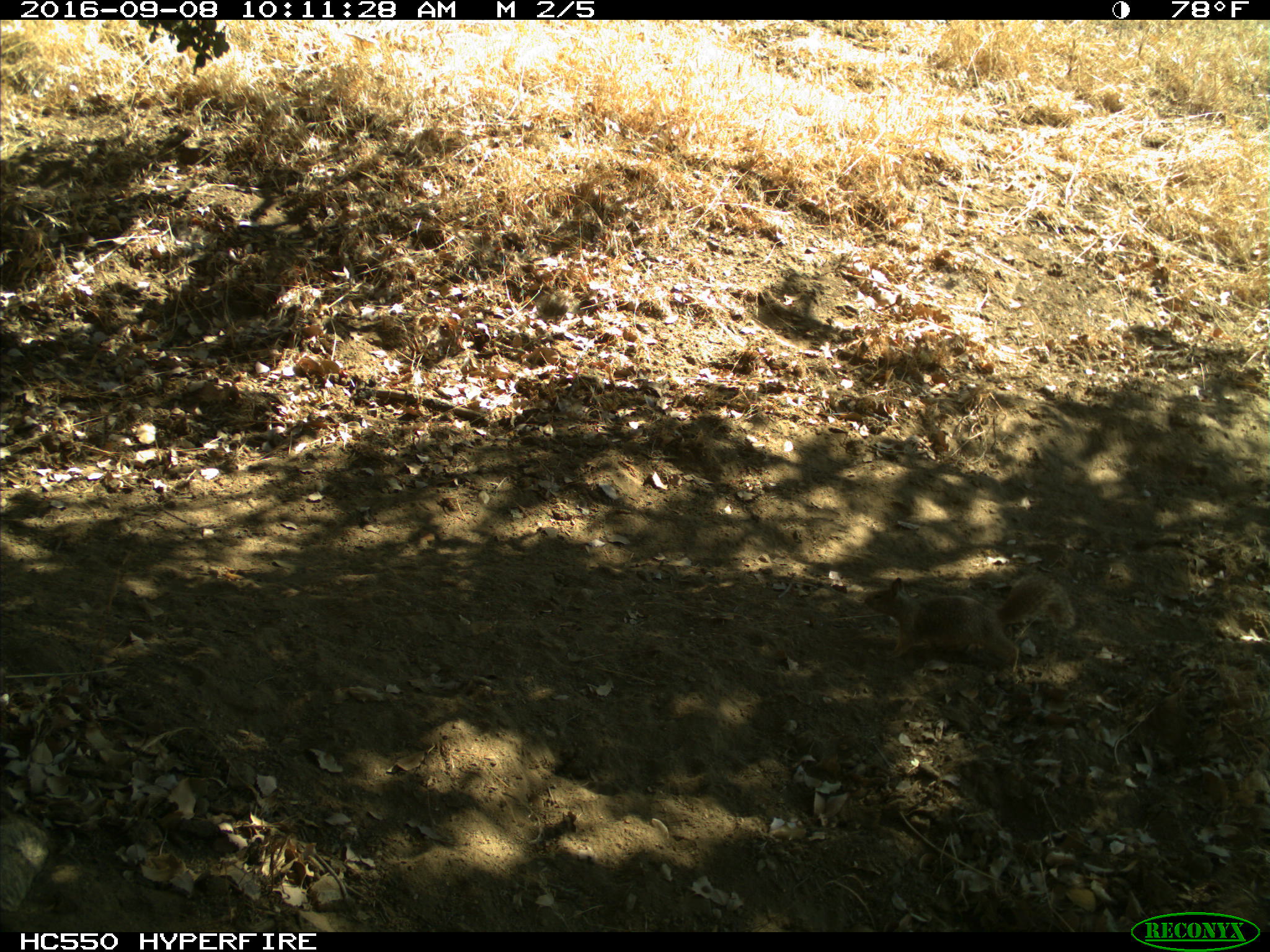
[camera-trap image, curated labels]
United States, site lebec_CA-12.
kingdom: Animalia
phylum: Chordata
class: Mammalia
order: Rodentia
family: Sciuridae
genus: Otospermophilus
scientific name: Otospermophilus beecheyi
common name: california ground squirrel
Otospermophilus beecheyi (california ground squirrel).